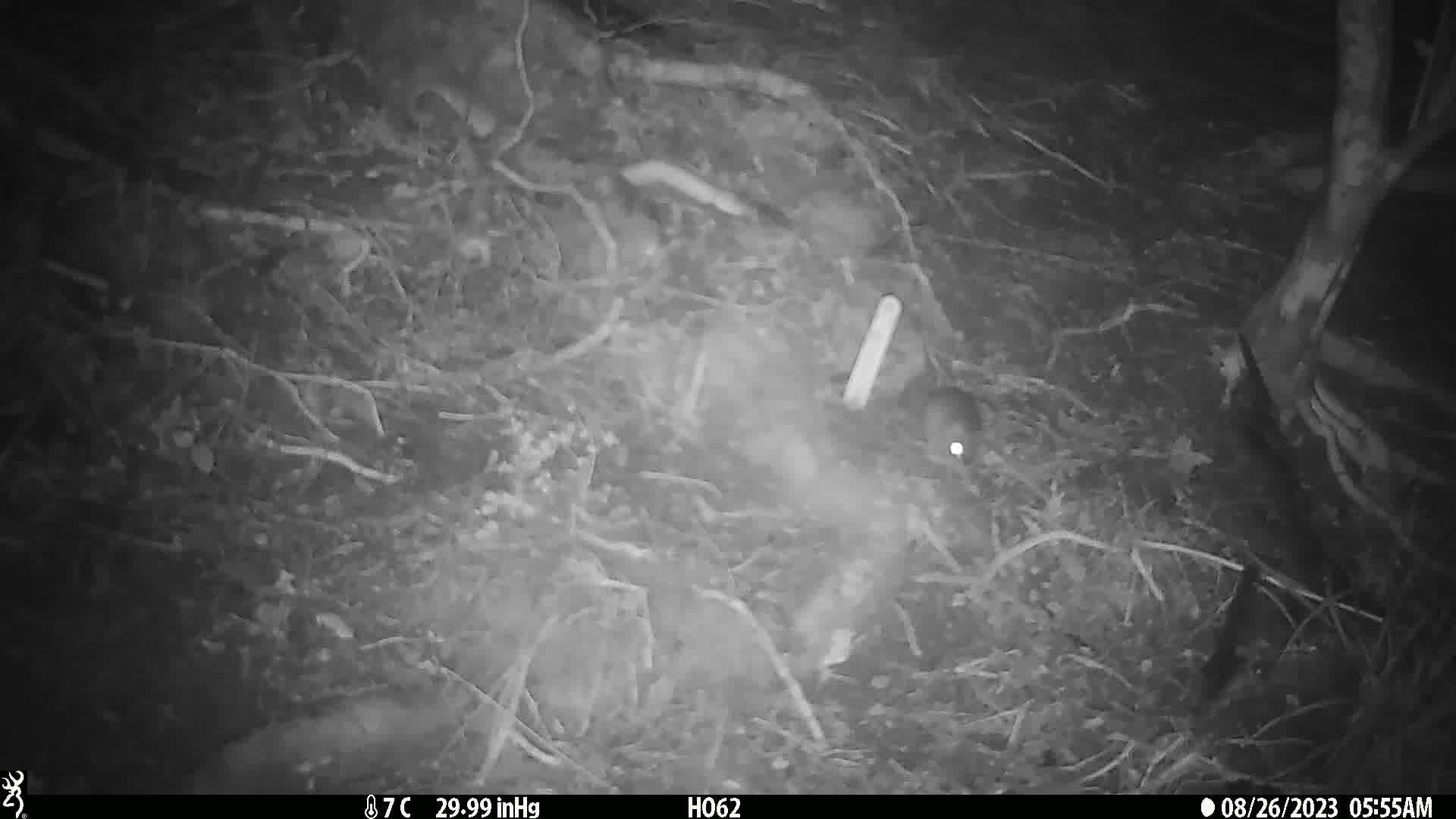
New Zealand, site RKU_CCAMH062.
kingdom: Animalia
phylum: Chordata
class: Mammalia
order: Rodentia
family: Muridae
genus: Rattus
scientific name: Rattus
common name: rat